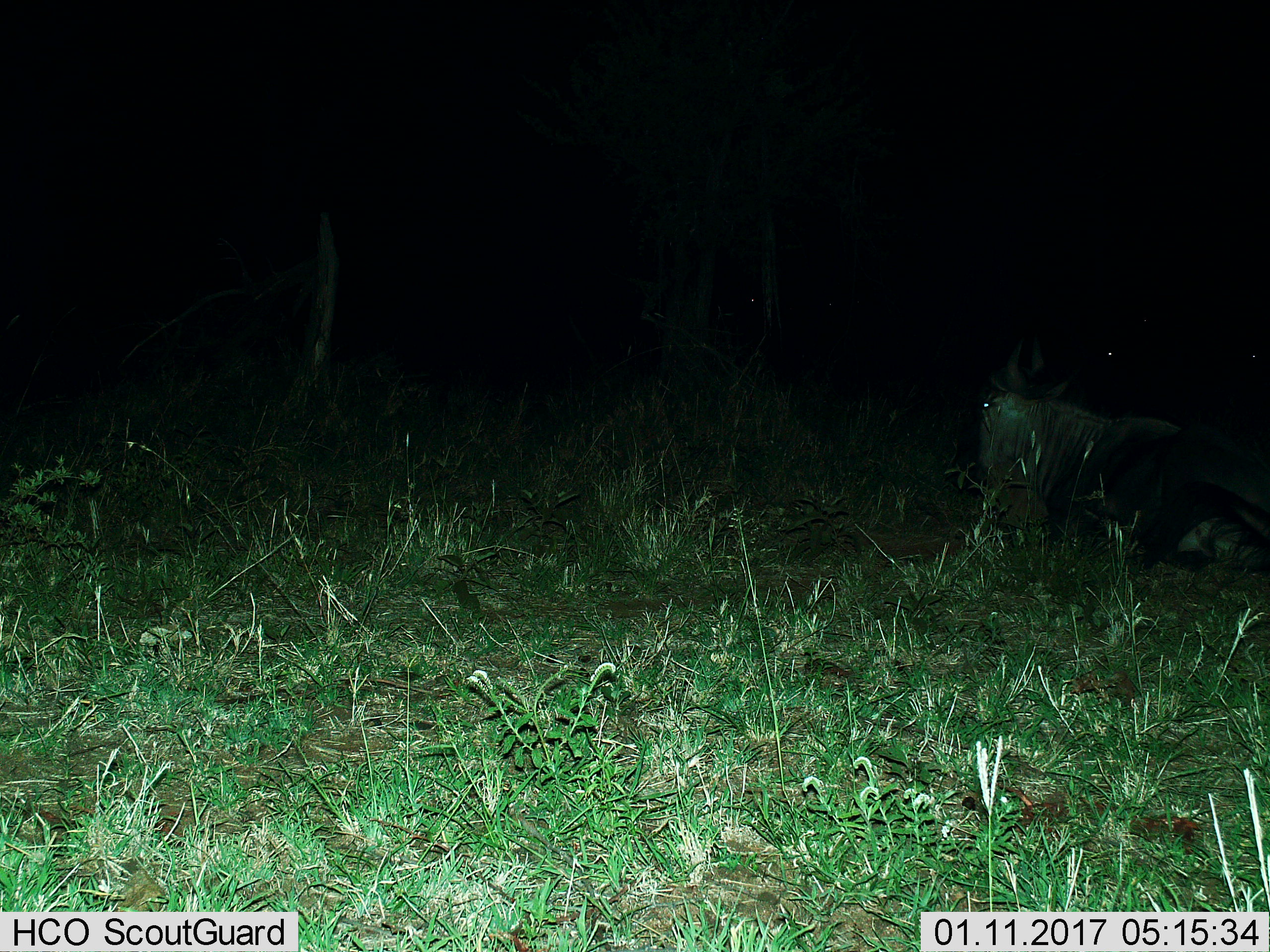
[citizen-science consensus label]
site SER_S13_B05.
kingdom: Animalia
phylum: Chordata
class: Mammalia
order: Artiodactyla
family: Bovidae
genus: Connochaetes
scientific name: Connochaetes taurinus taurinus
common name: blue wildebeest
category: wildebeestblue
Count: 1.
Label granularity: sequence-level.